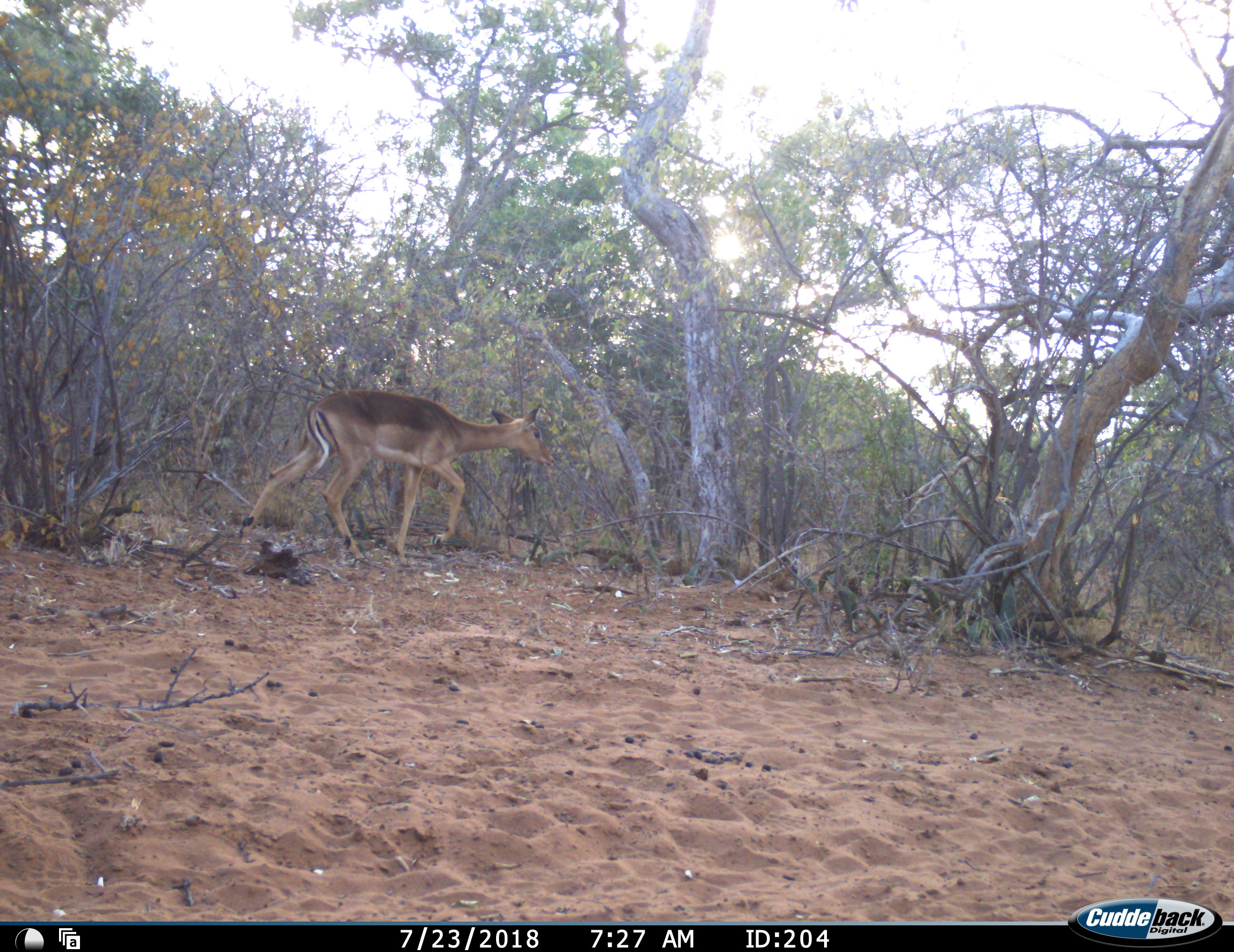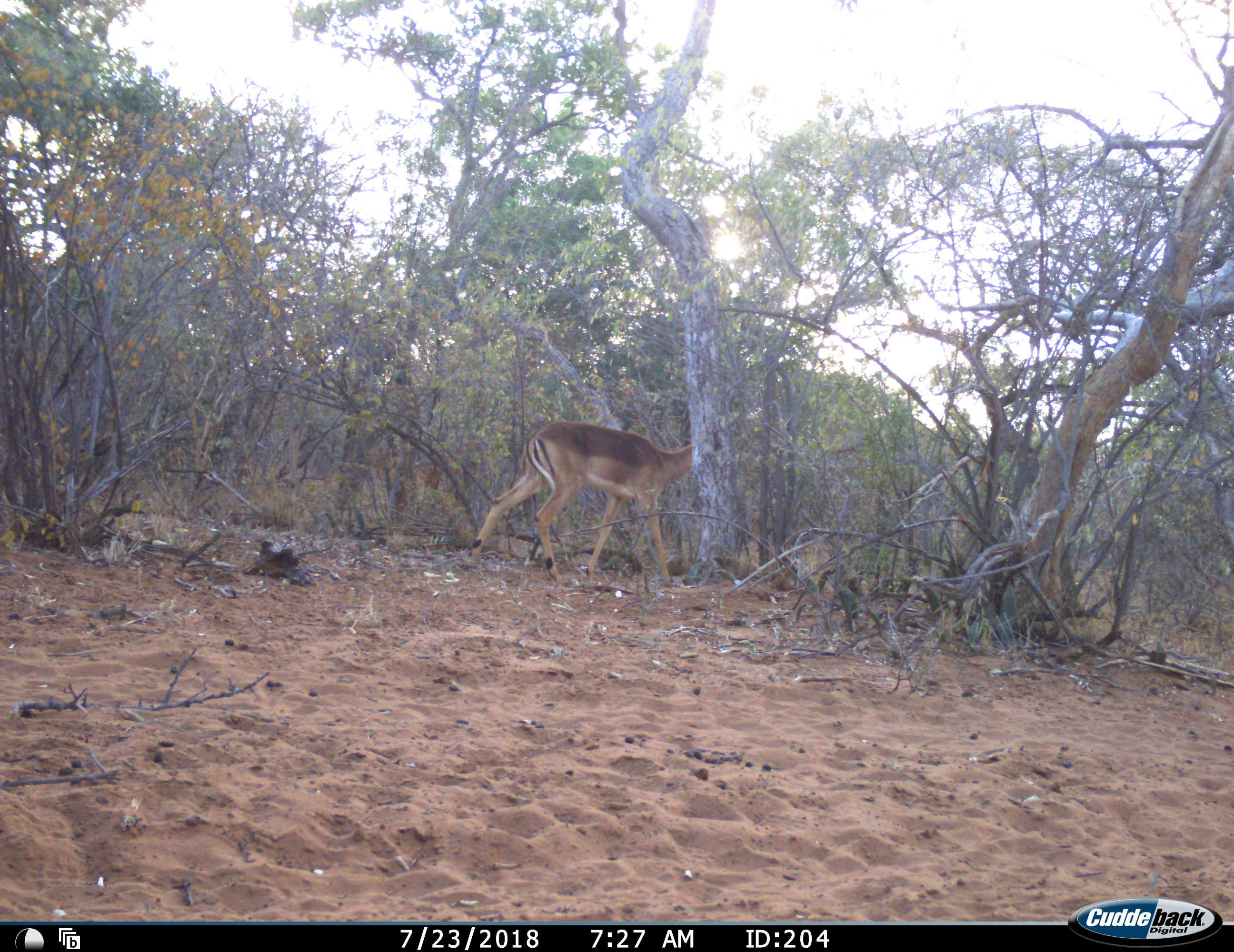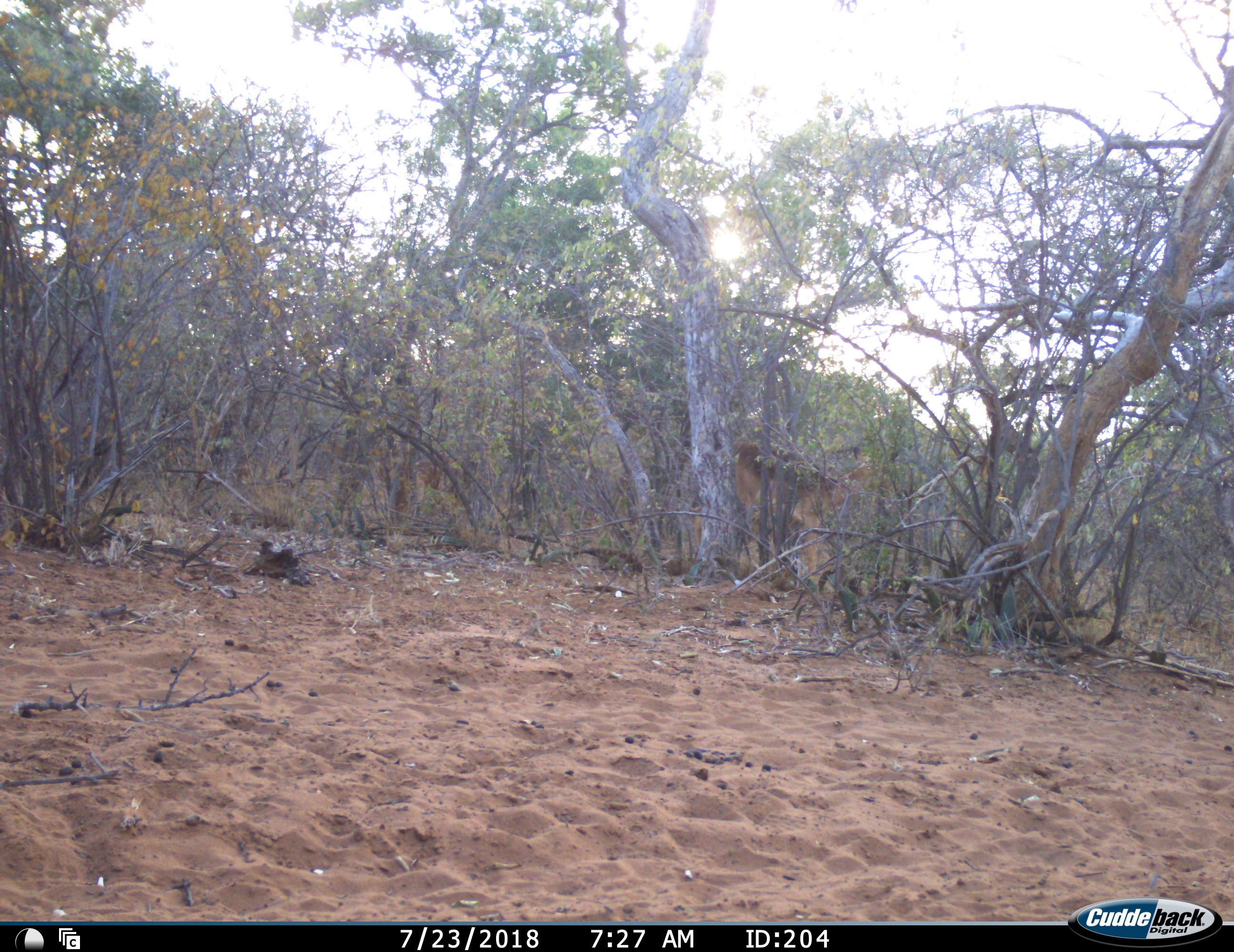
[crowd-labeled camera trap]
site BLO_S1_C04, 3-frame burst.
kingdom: Animalia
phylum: Chordata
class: Mammalia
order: Artiodactyla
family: Bovidae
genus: Aepyceros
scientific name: Aepyceros melampus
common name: impala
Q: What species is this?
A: Impala (Aepyceros melampus).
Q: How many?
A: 1.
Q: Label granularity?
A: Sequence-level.